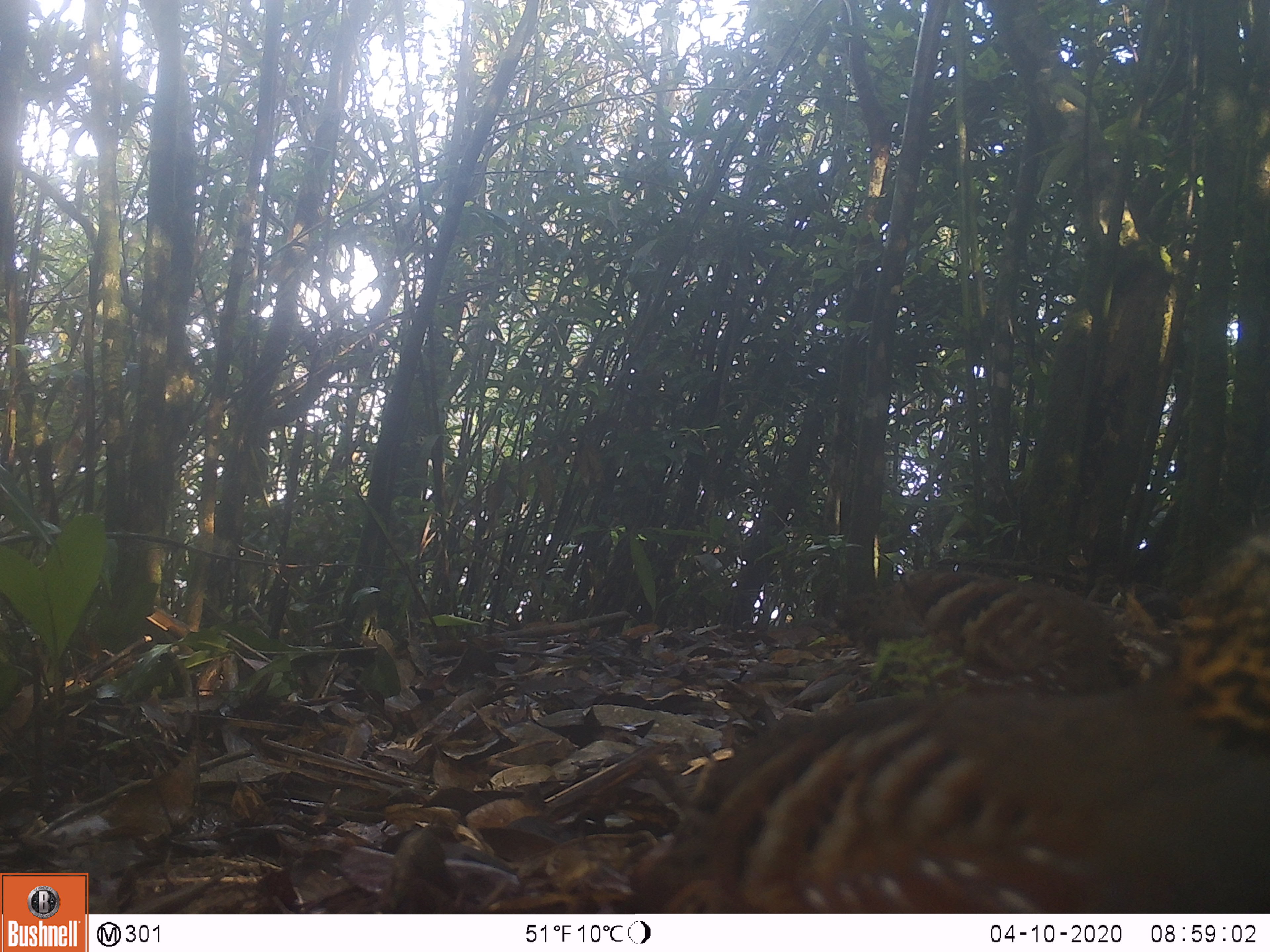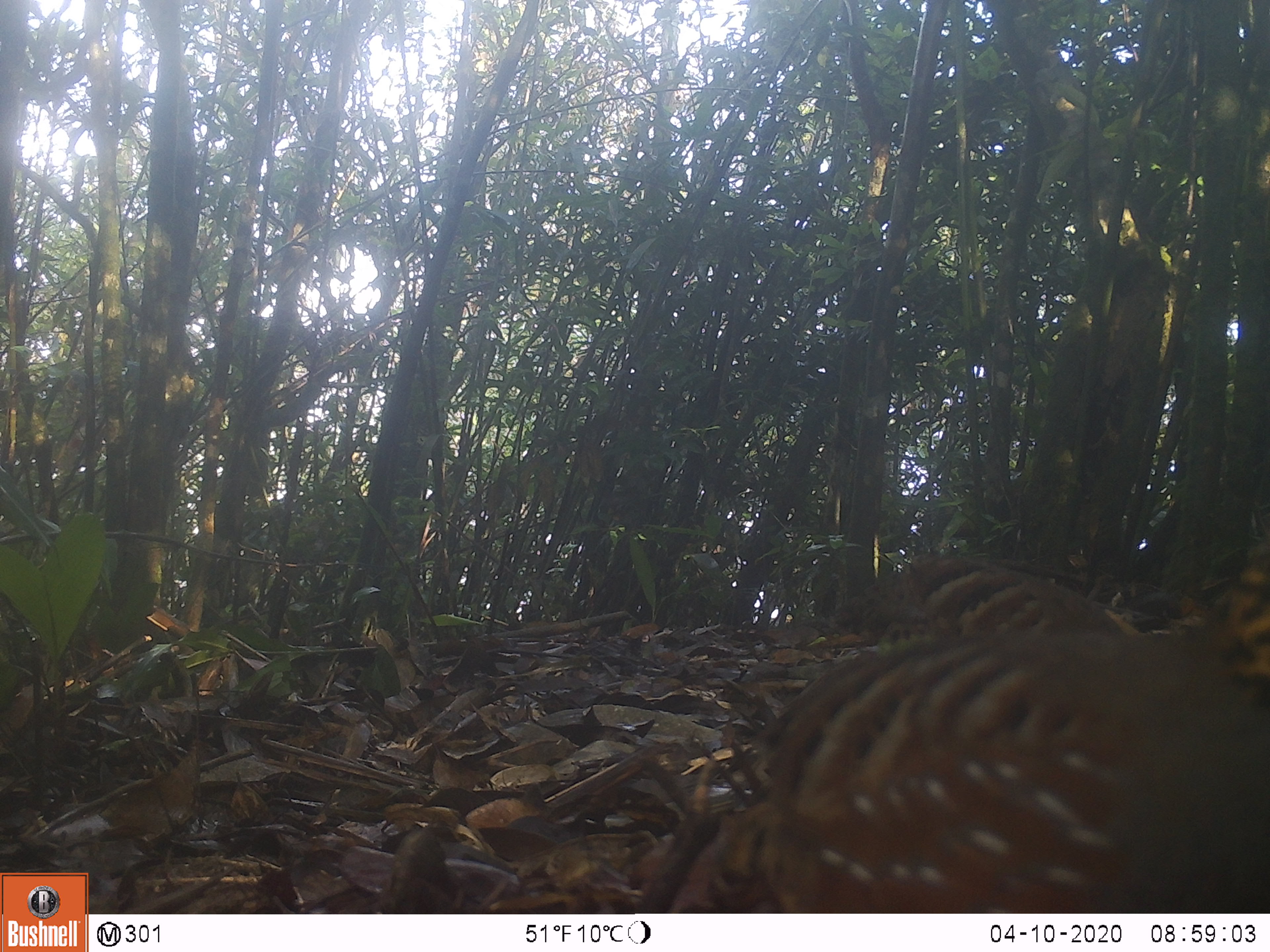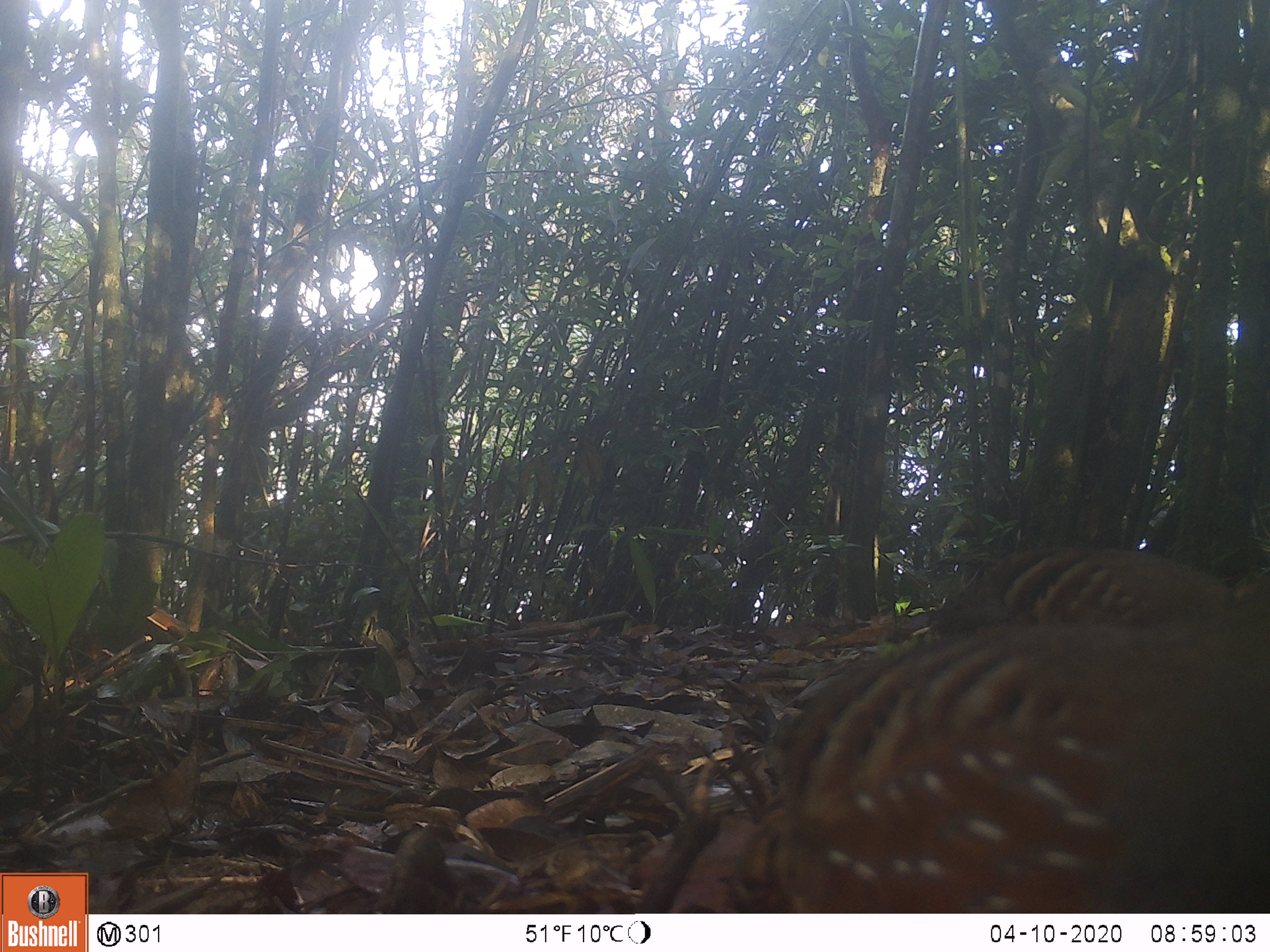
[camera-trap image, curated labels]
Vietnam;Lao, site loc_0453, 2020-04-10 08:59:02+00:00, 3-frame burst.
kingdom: Animalia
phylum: Chordata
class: Aves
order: Galliformes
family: Phasianidae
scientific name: Phasianidae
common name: partridge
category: unidentified partridge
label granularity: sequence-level